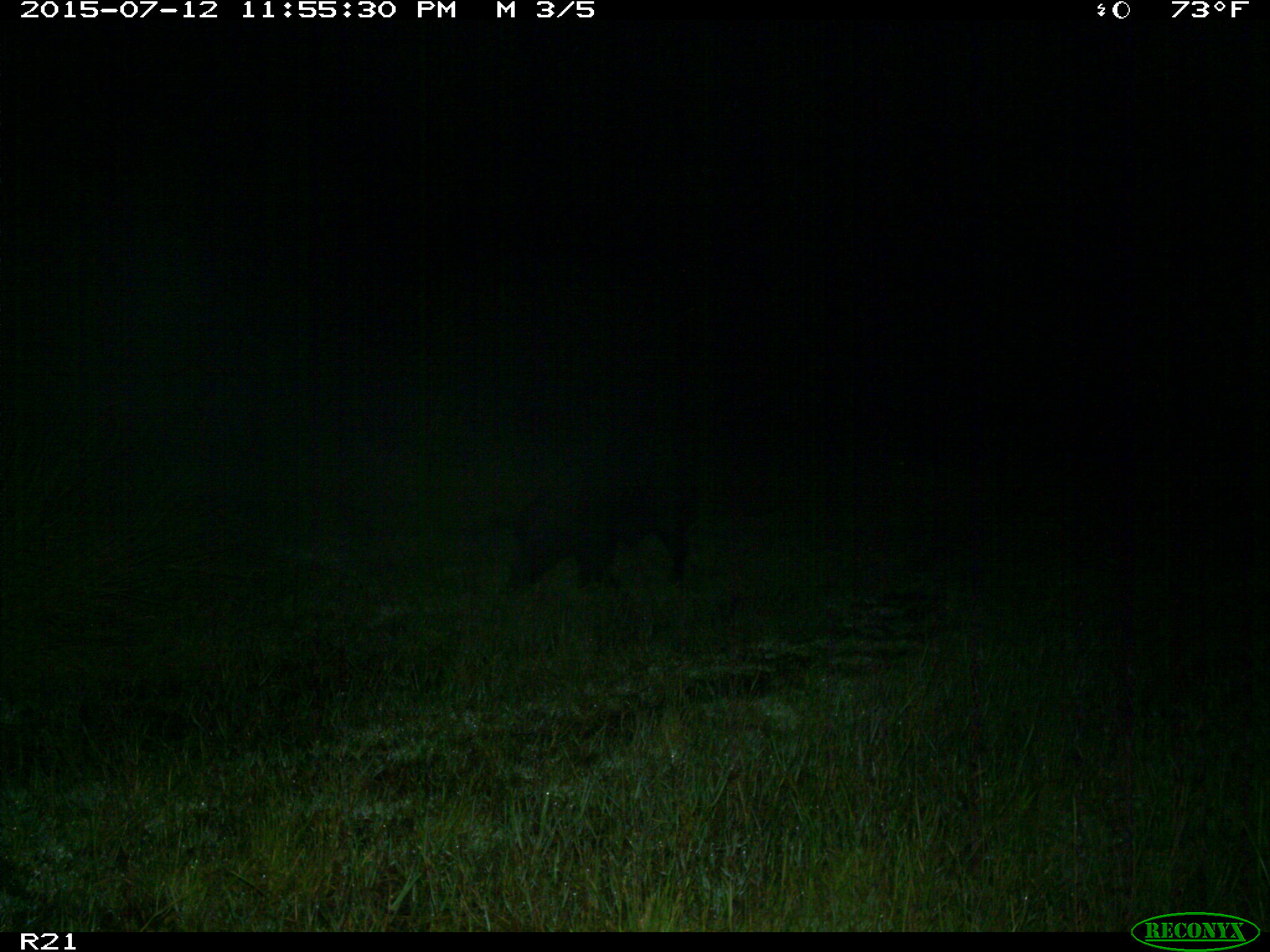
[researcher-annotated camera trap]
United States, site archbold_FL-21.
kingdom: Animalia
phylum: Chordata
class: Mammalia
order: Artiodactyla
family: Suidae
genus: Sus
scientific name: Sus scrofa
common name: wild boar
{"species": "Sus scrofa (wild boar)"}